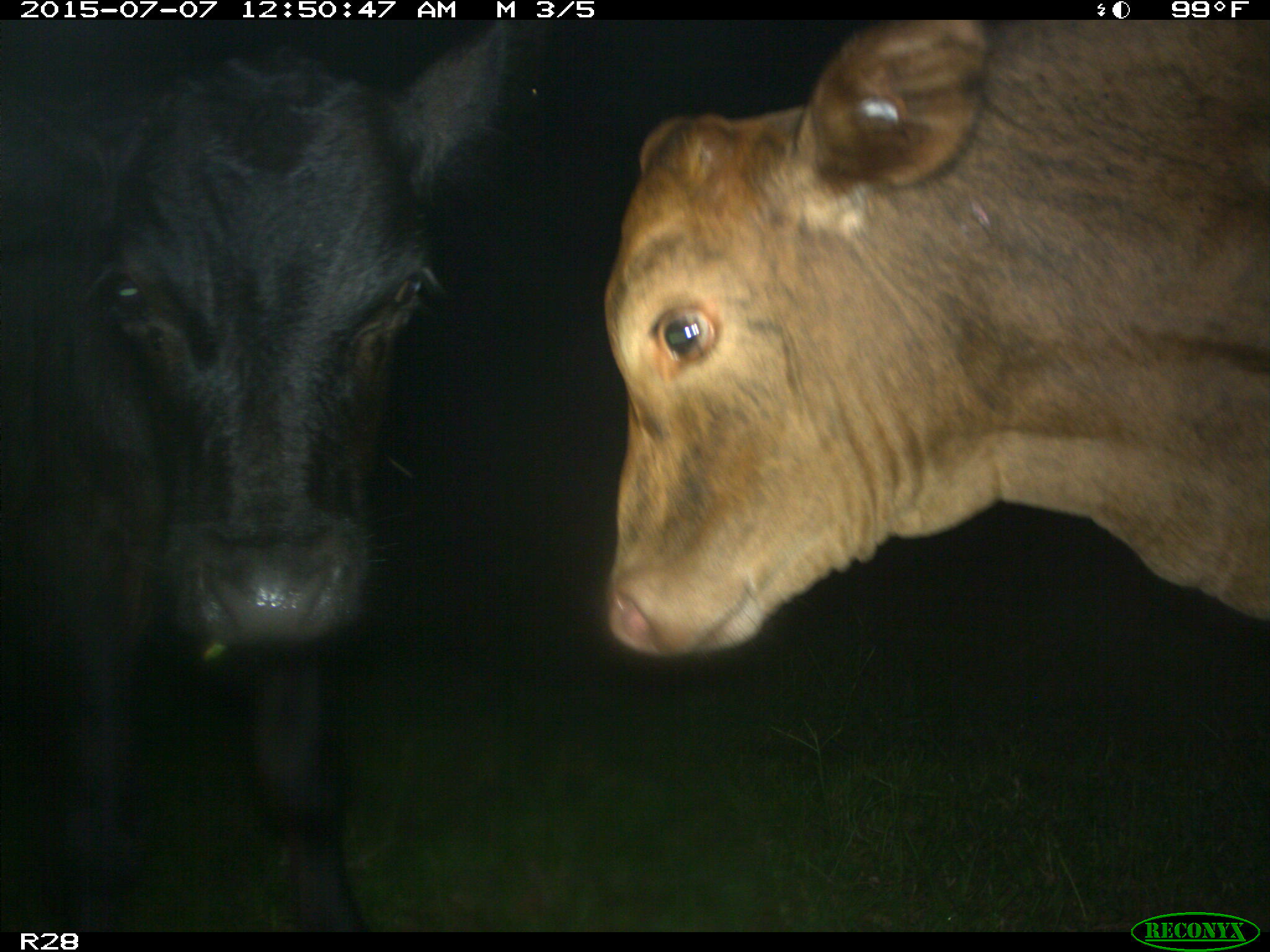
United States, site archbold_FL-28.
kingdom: Animalia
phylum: Chordata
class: Mammalia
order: Artiodactyla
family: Bovidae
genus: Bos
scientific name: Bos taurus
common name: domestic cow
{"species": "Bos taurus (domestic cow)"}